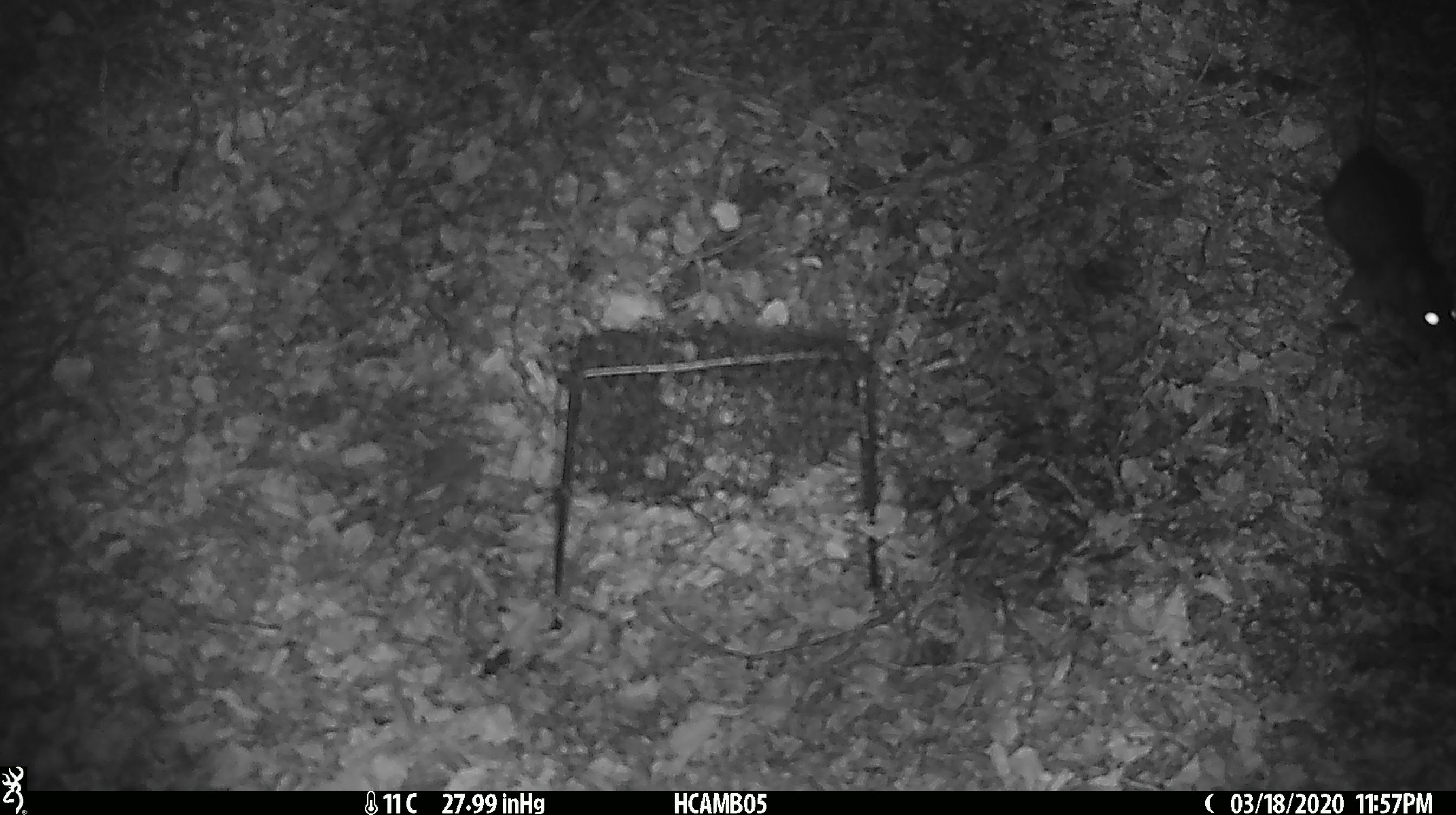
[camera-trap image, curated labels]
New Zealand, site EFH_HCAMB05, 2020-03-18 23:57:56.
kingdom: Animalia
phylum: Chordata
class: Mammalia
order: Rodentia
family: Muridae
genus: Rattus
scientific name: Rattus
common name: rat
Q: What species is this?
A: Rat (Rattus).